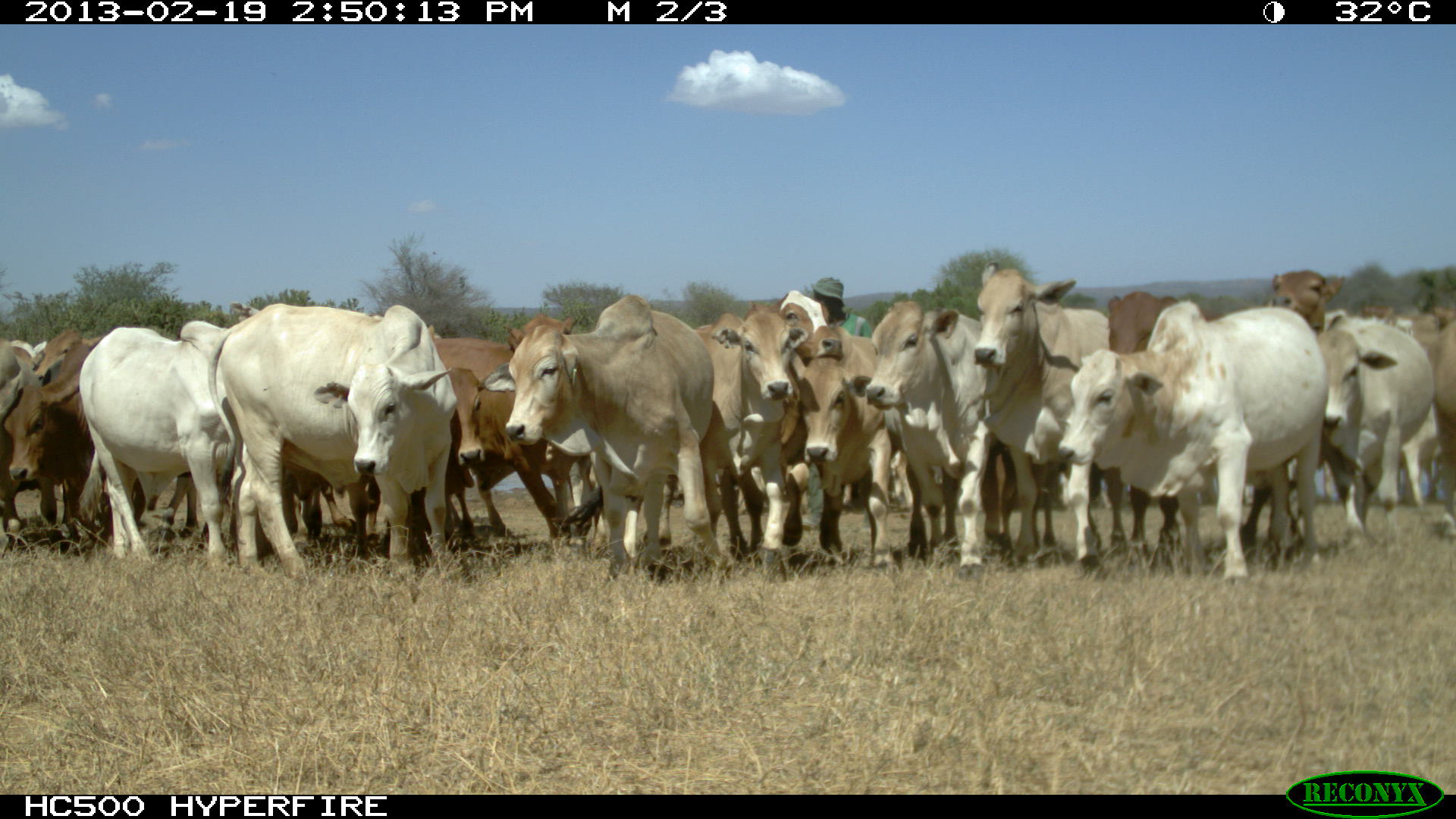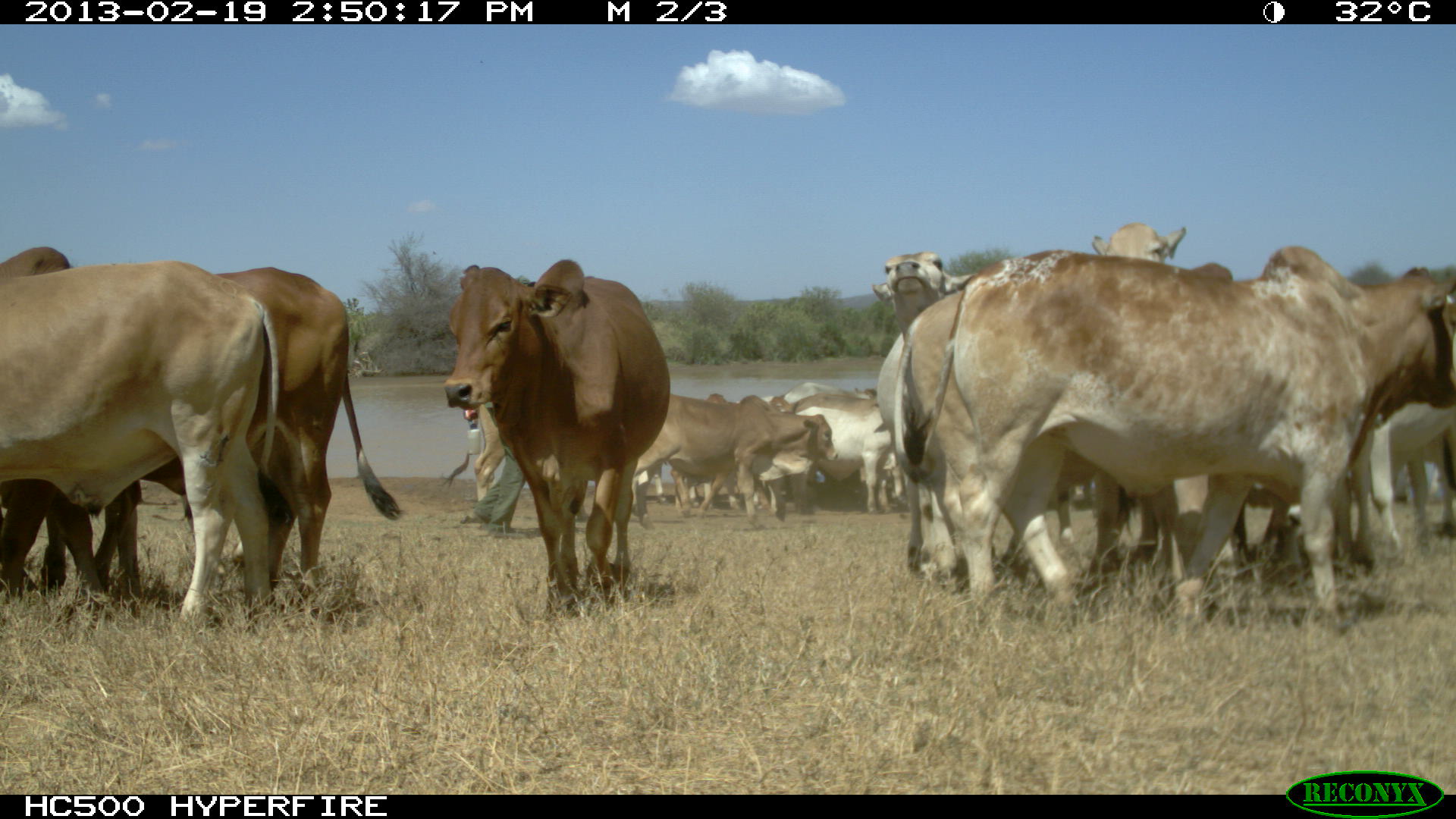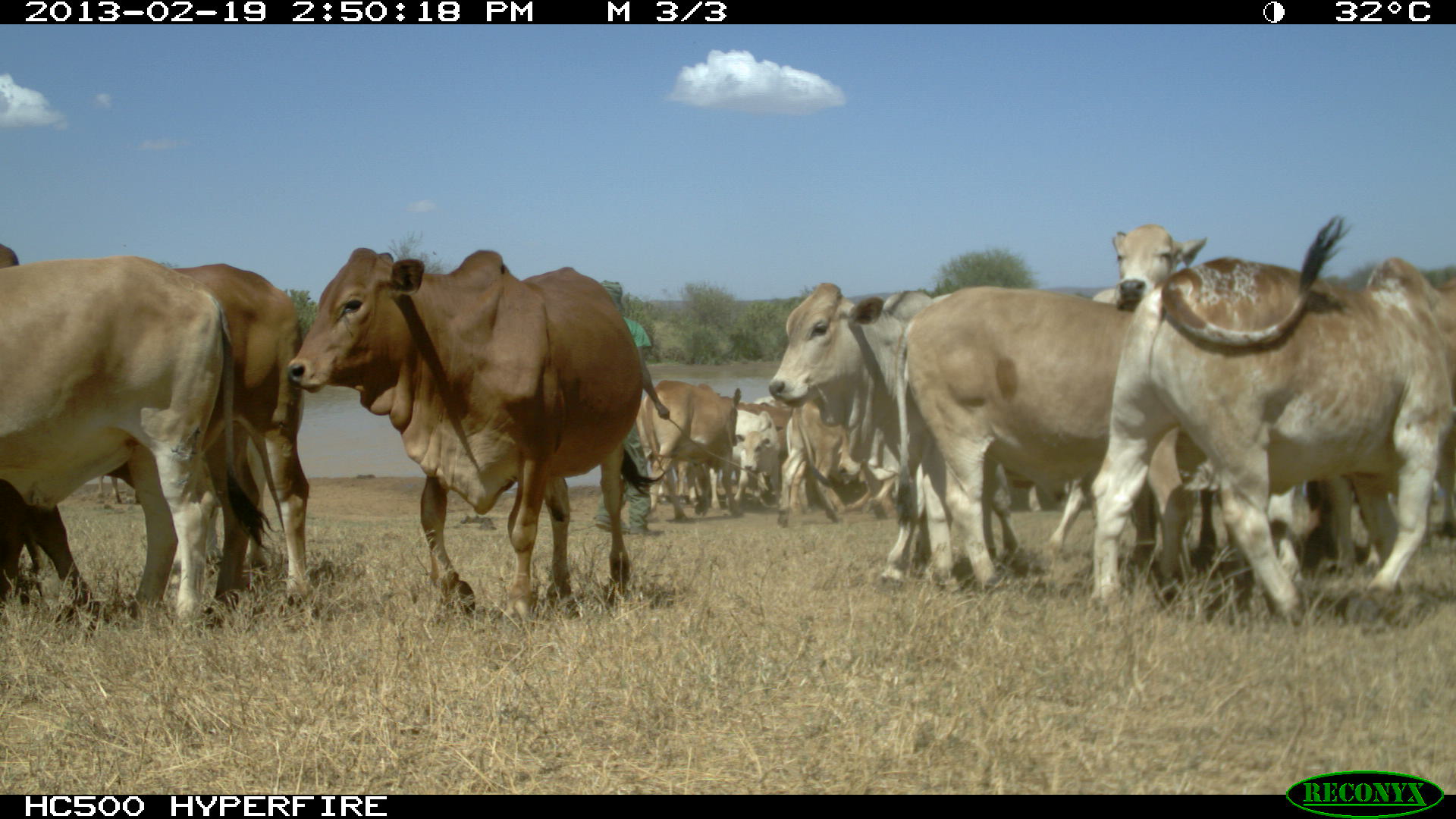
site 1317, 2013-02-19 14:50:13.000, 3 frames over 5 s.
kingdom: Animalia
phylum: Chordata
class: Mammalia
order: Artiodactyla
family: Bovidae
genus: Bos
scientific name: Bos taurus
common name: domestic cattle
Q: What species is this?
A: Bos taurus (domestic cattle).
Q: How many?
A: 1.